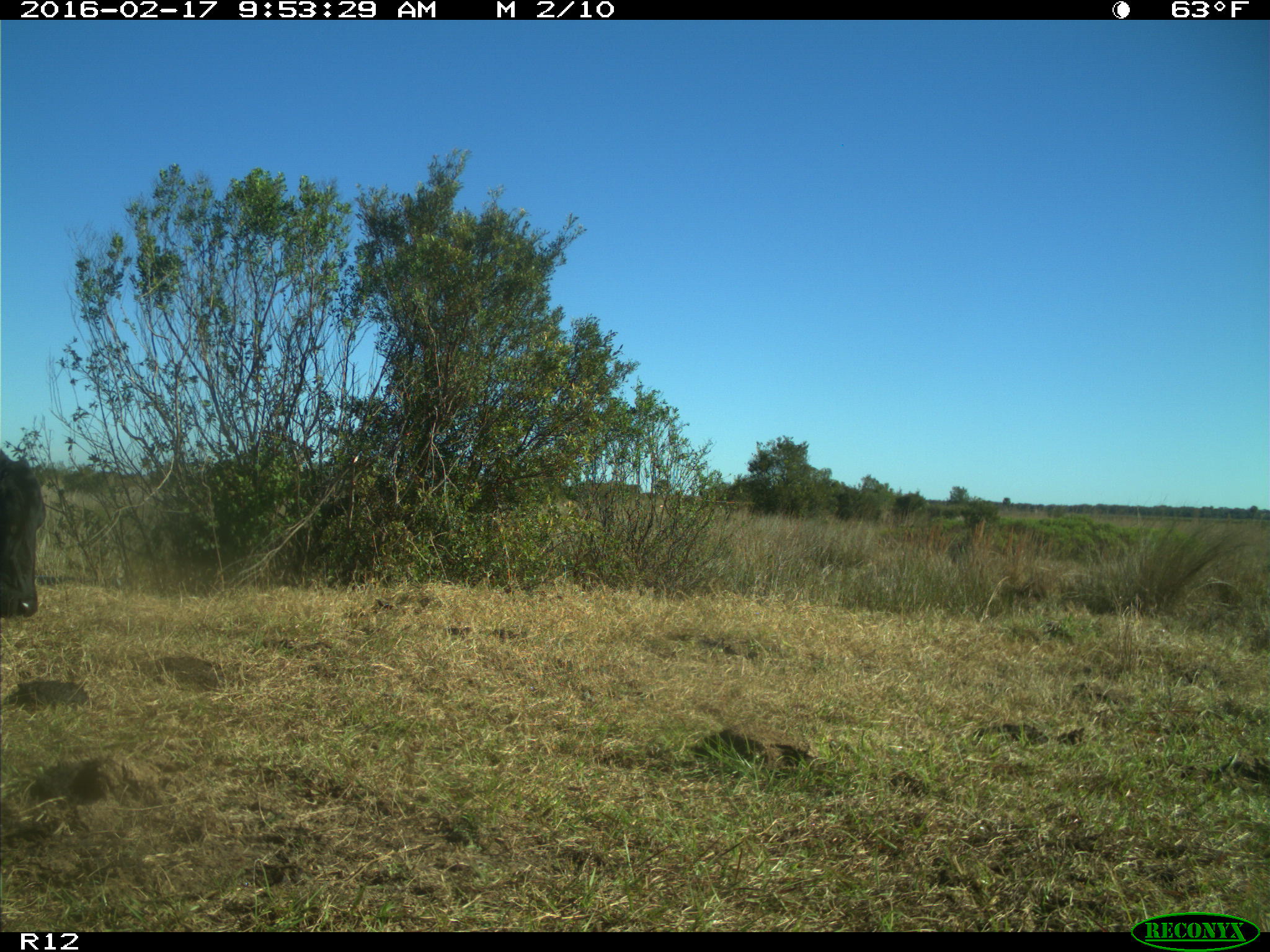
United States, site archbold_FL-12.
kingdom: Animalia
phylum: Chordata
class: Mammalia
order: Artiodactyla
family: Bovidae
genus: Bos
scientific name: Bos taurus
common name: domestic cow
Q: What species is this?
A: Bos taurus (domestic cow).